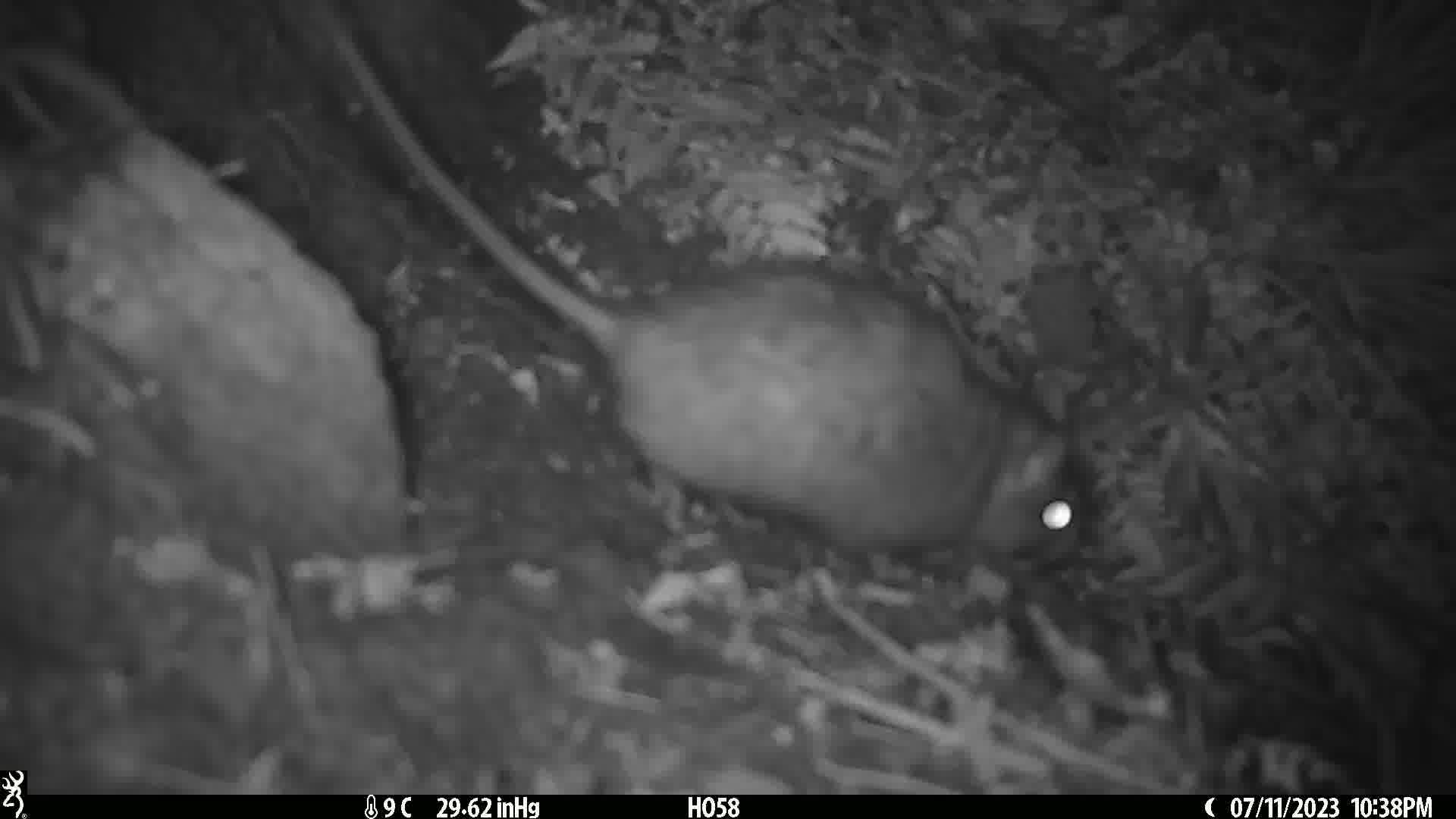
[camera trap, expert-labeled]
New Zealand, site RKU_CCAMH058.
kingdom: Animalia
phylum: Chordata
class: Mammalia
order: Rodentia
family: Muridae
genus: Rattus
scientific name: Rattus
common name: rat